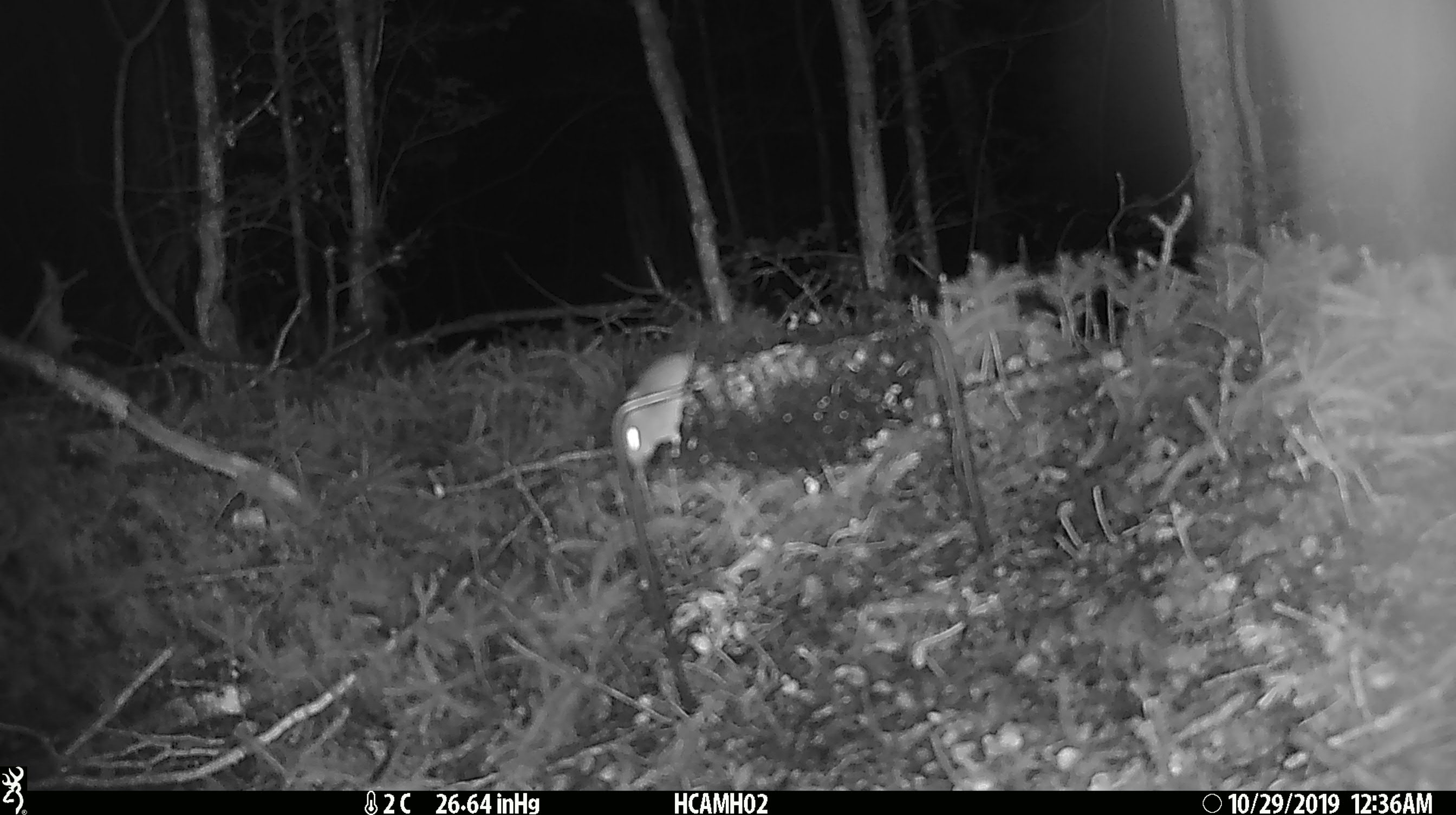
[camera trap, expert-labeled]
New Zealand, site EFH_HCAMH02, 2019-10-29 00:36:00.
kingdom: Animalia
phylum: Chordata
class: Mammalia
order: Rodentia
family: Muridae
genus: Mus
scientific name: Mus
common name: mouse